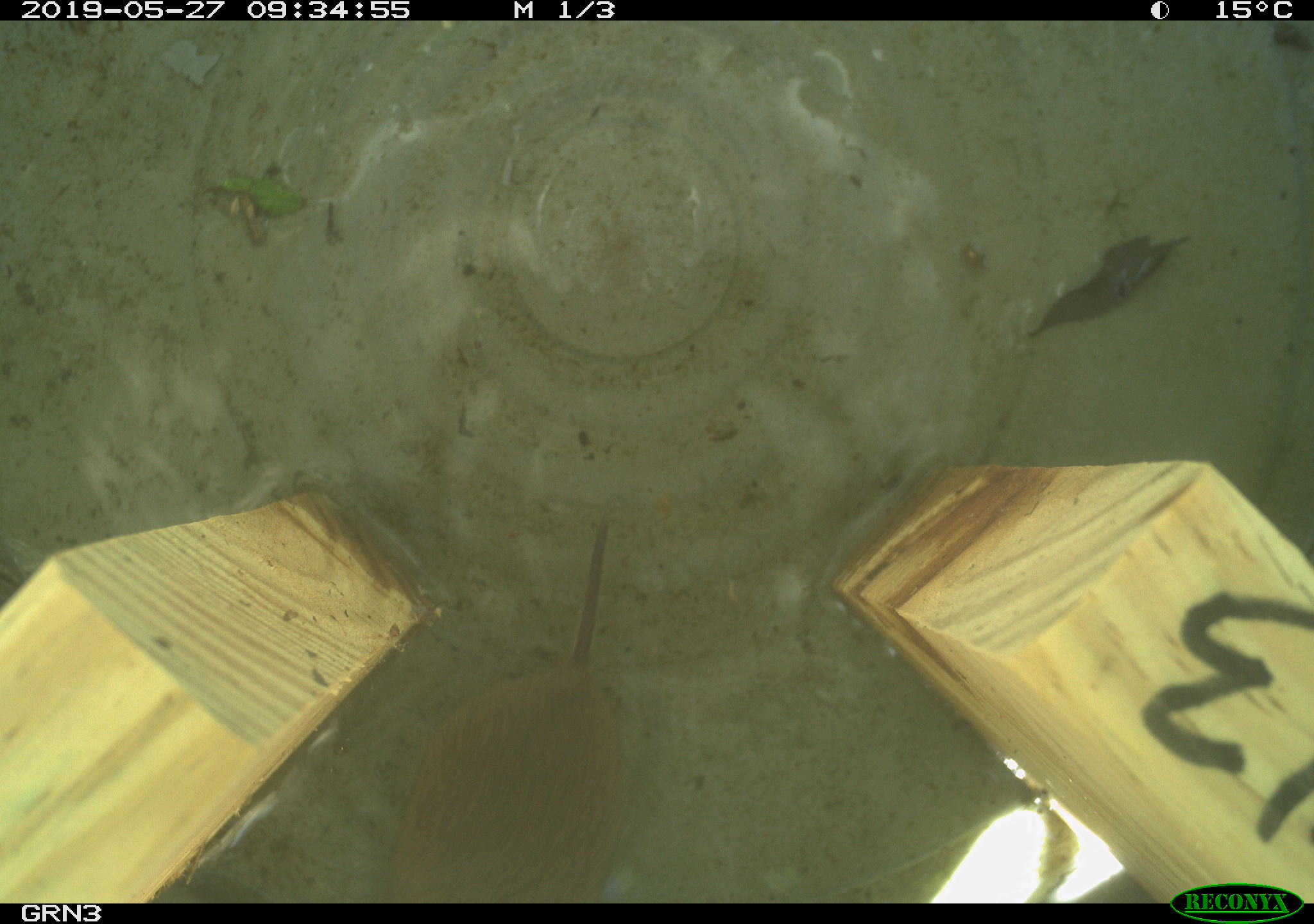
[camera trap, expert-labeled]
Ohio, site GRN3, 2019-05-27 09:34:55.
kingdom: Animalia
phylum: Chordata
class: Mammalia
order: Rodentia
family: Cricetidae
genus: Microtus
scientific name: Microtus pennsylvanicus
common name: meadow vole